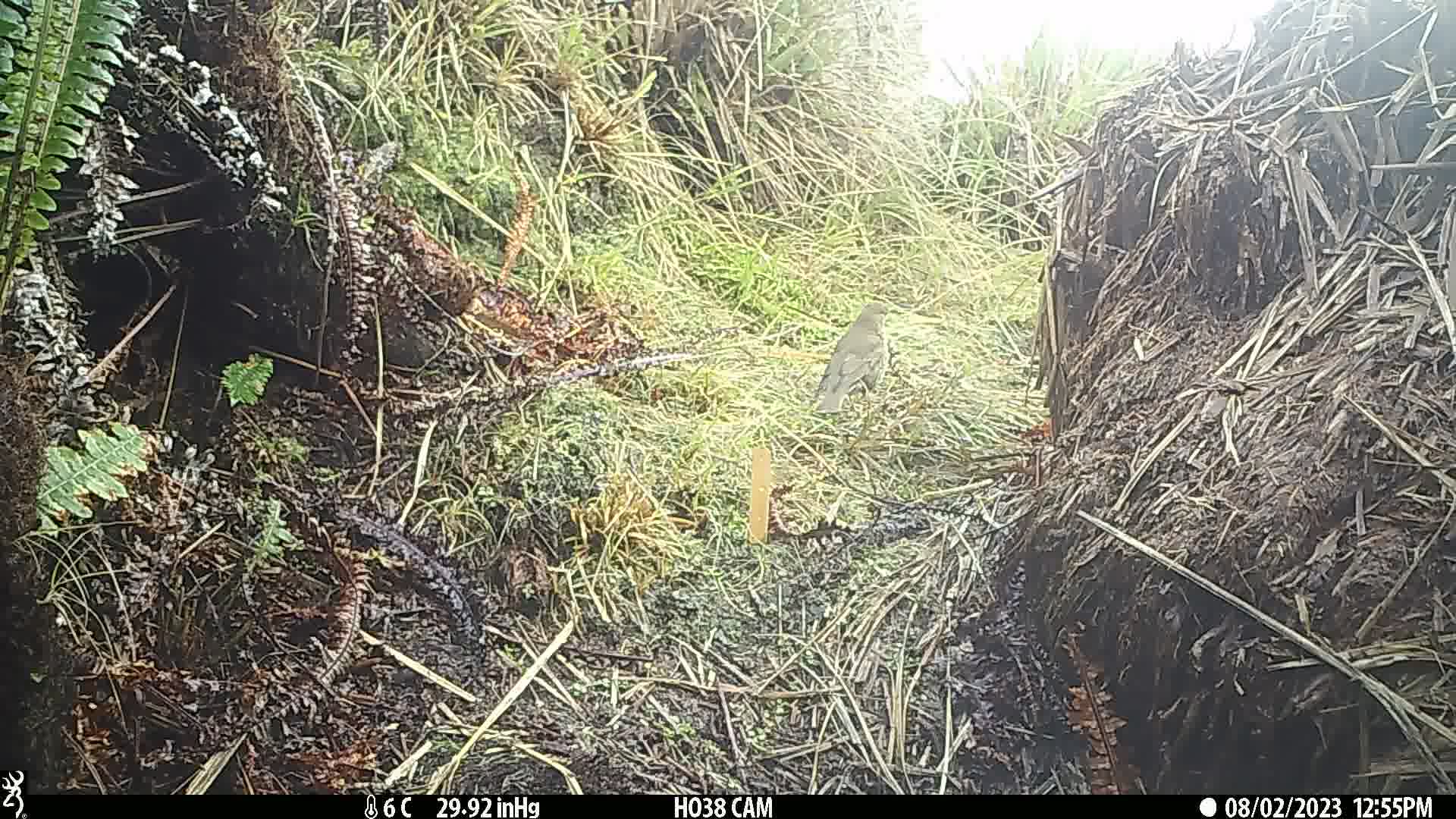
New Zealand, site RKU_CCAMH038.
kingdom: Animalia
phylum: Chordata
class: Aves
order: Passeriformes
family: Turdidae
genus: Turdus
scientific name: Turdus philomelos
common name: song thrush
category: thrush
Thrush (song thrush) (Turdus philomelos).